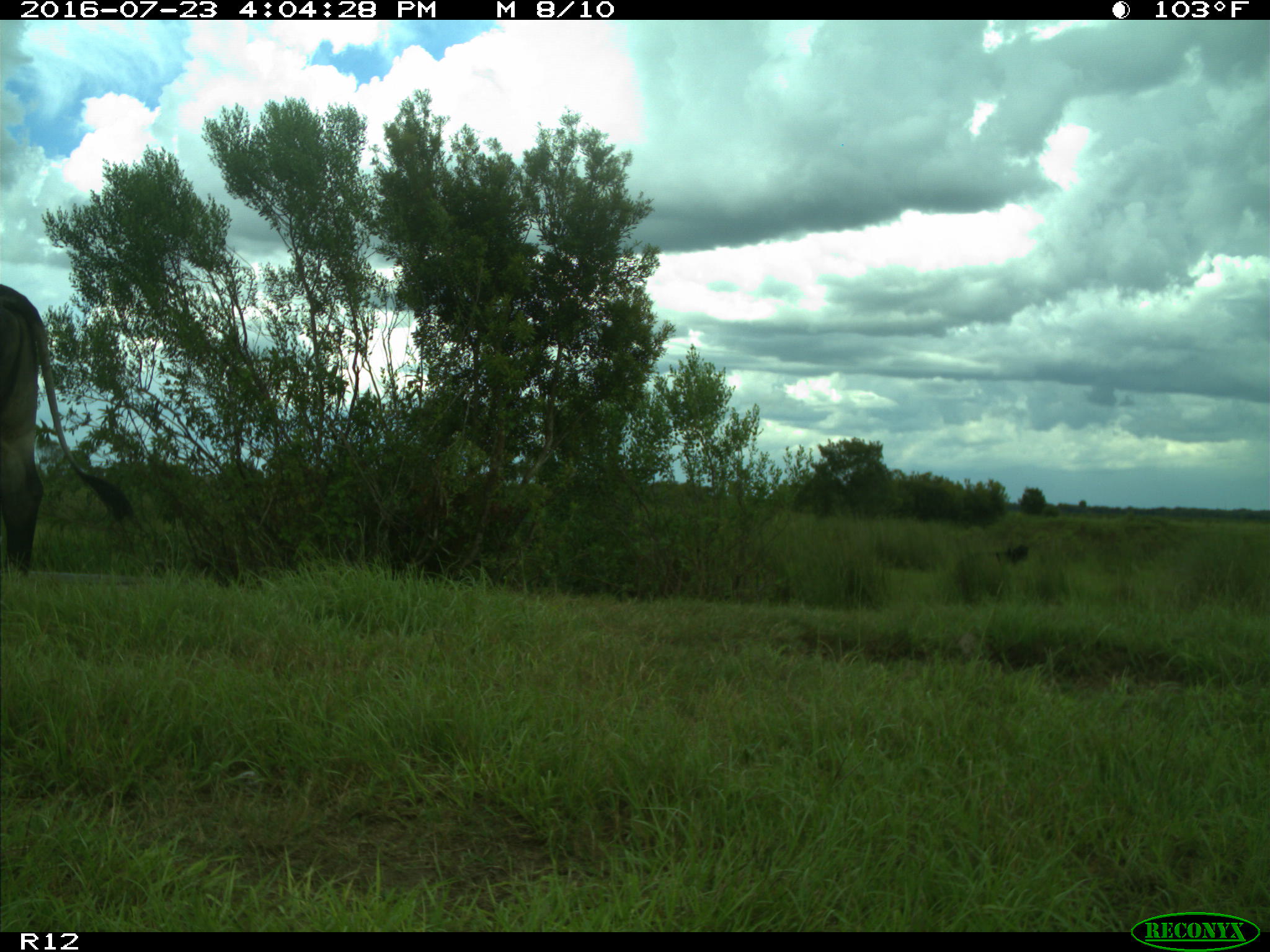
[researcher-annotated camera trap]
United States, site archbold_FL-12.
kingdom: Animalia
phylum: Chordata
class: Mammalia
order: Artiodactyla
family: Bovidae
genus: Bos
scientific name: Bos taurus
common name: domestic cow